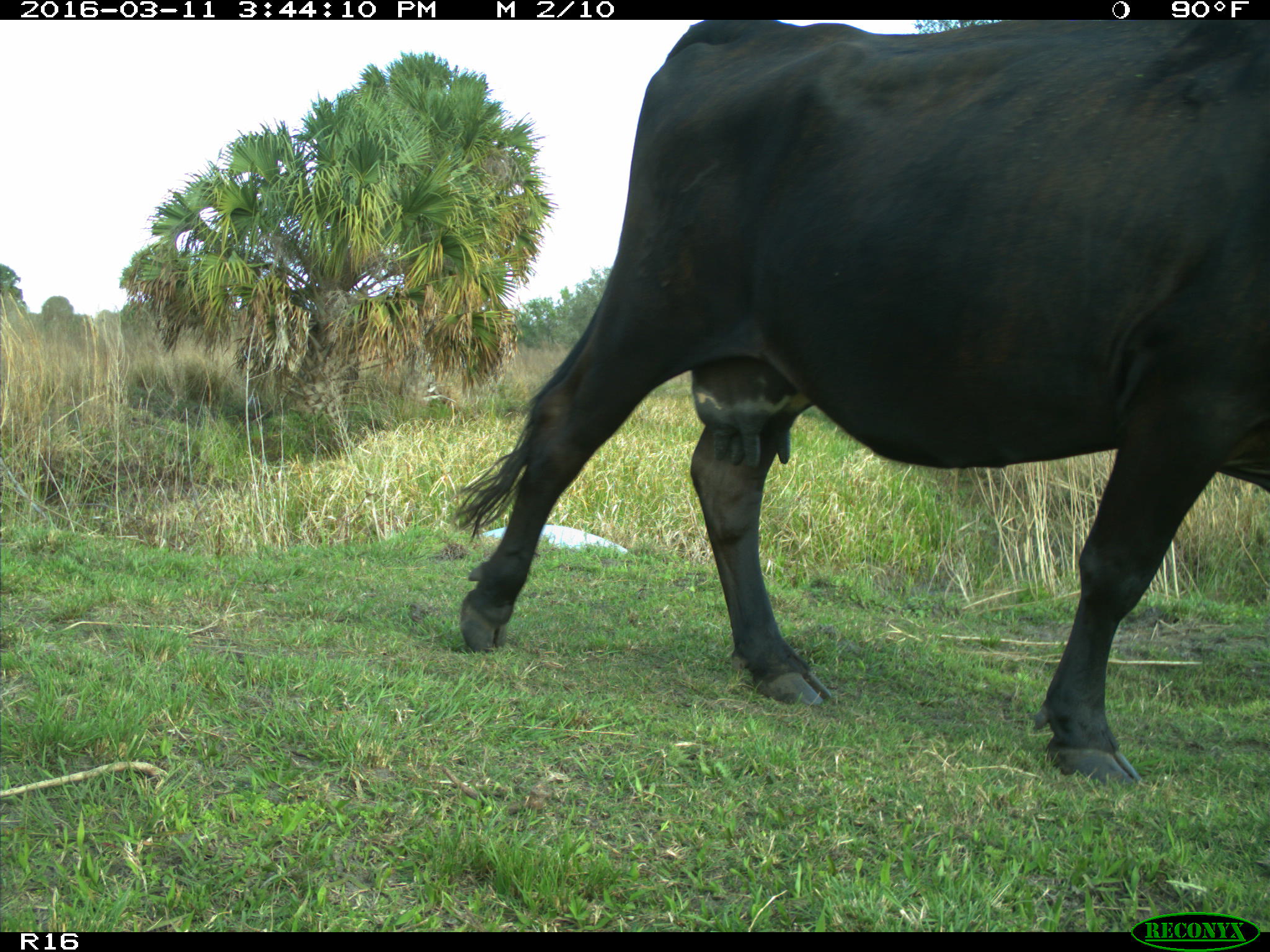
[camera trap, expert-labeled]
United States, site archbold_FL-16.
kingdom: Animalia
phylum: Chordata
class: Mammalia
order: Artiodactyla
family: Bovidae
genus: Bos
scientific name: Bos taurus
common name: domestic cow